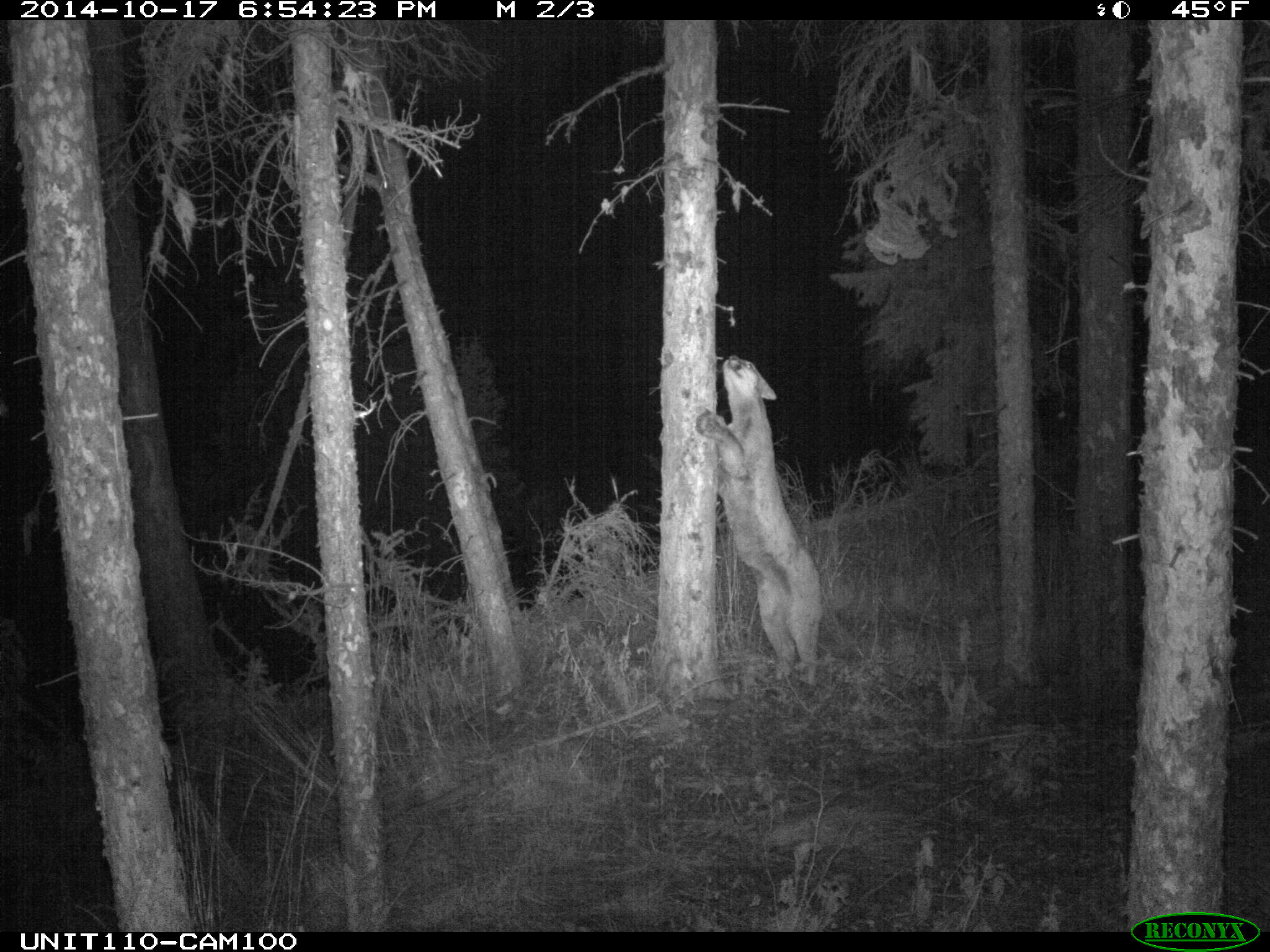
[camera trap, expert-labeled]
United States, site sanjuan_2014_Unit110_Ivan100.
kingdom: Animalia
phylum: Chordata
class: Mammalia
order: Carnivora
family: Felidae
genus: Puma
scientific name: Puma concolor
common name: mountain lion